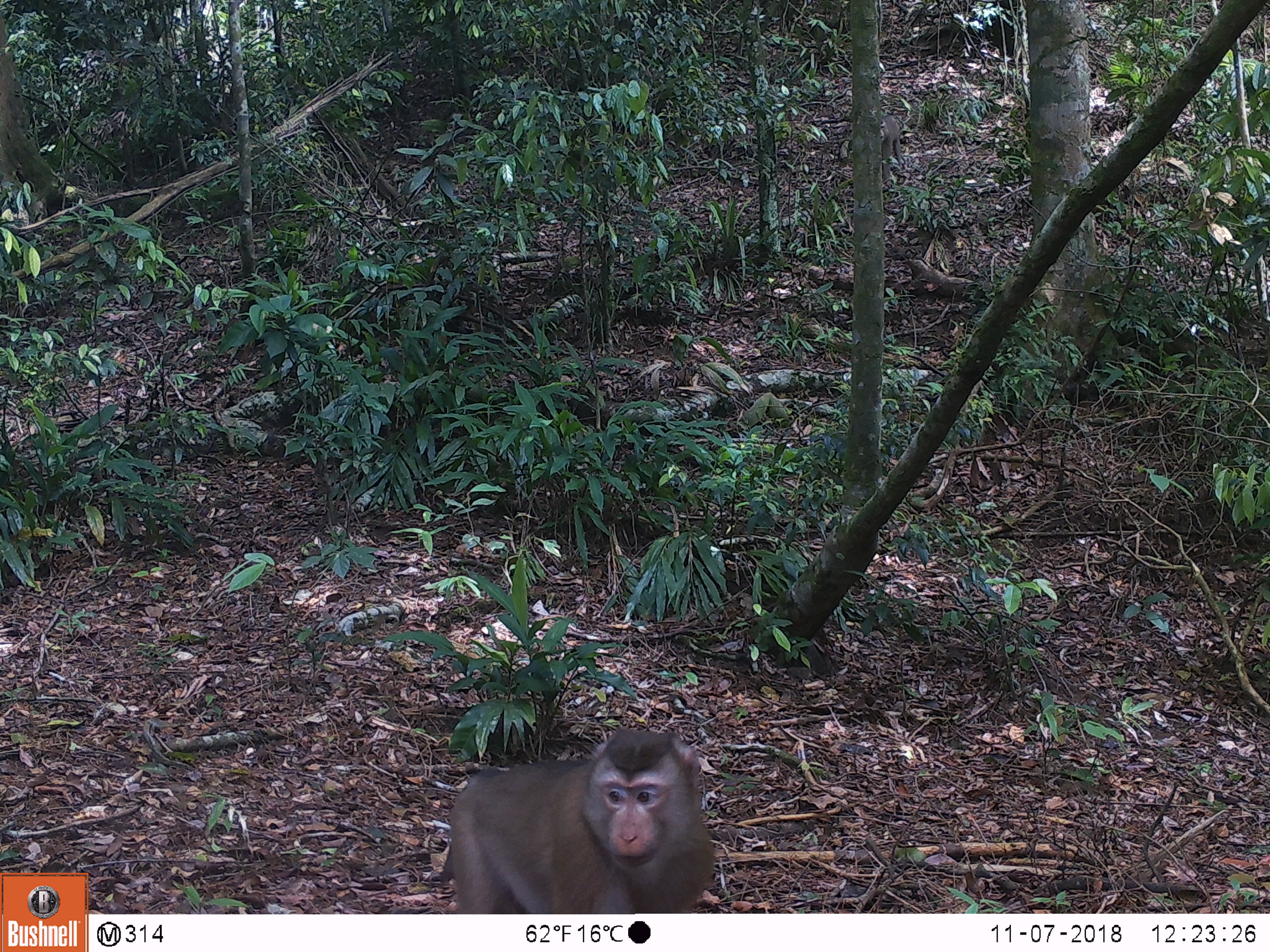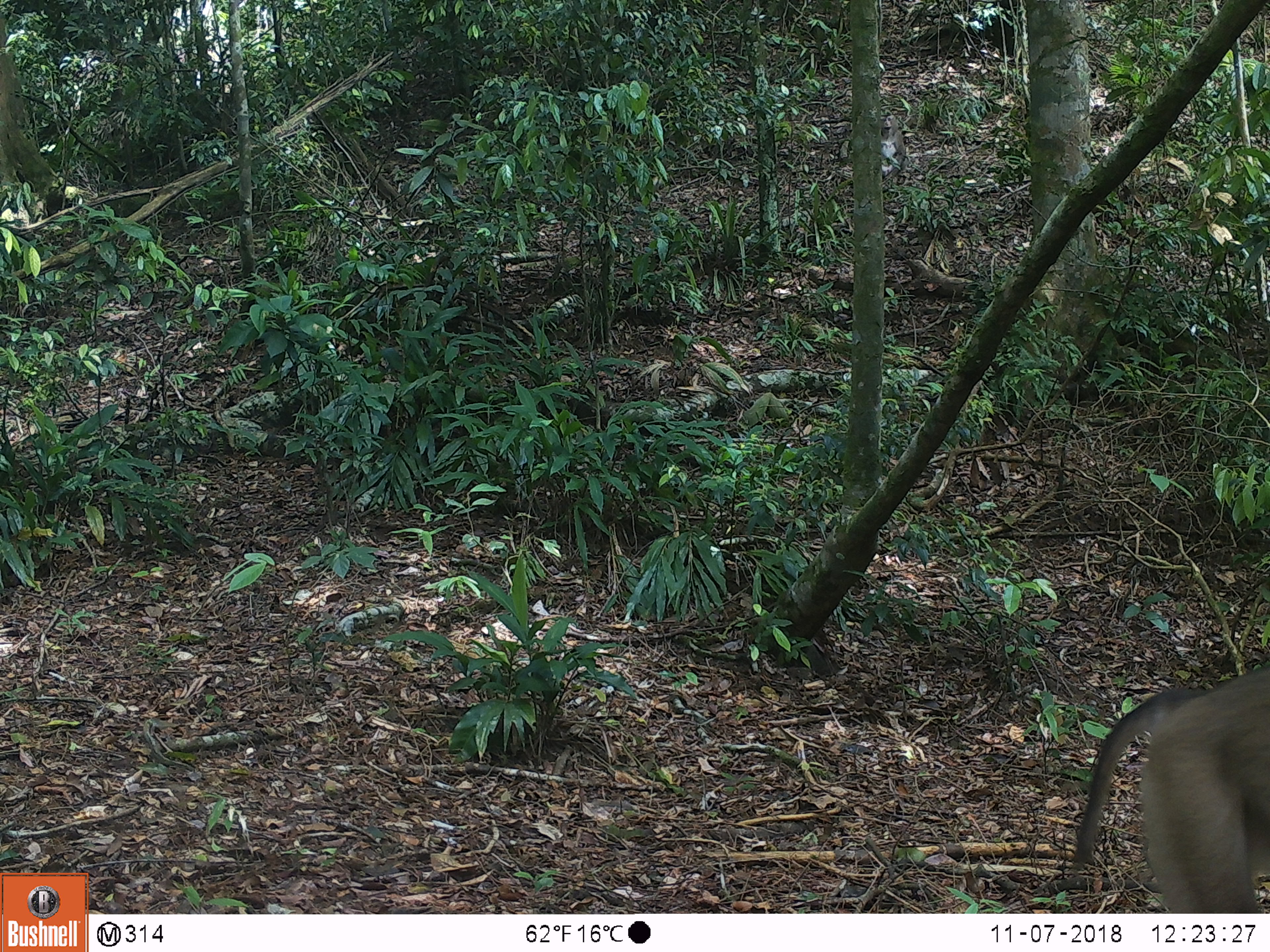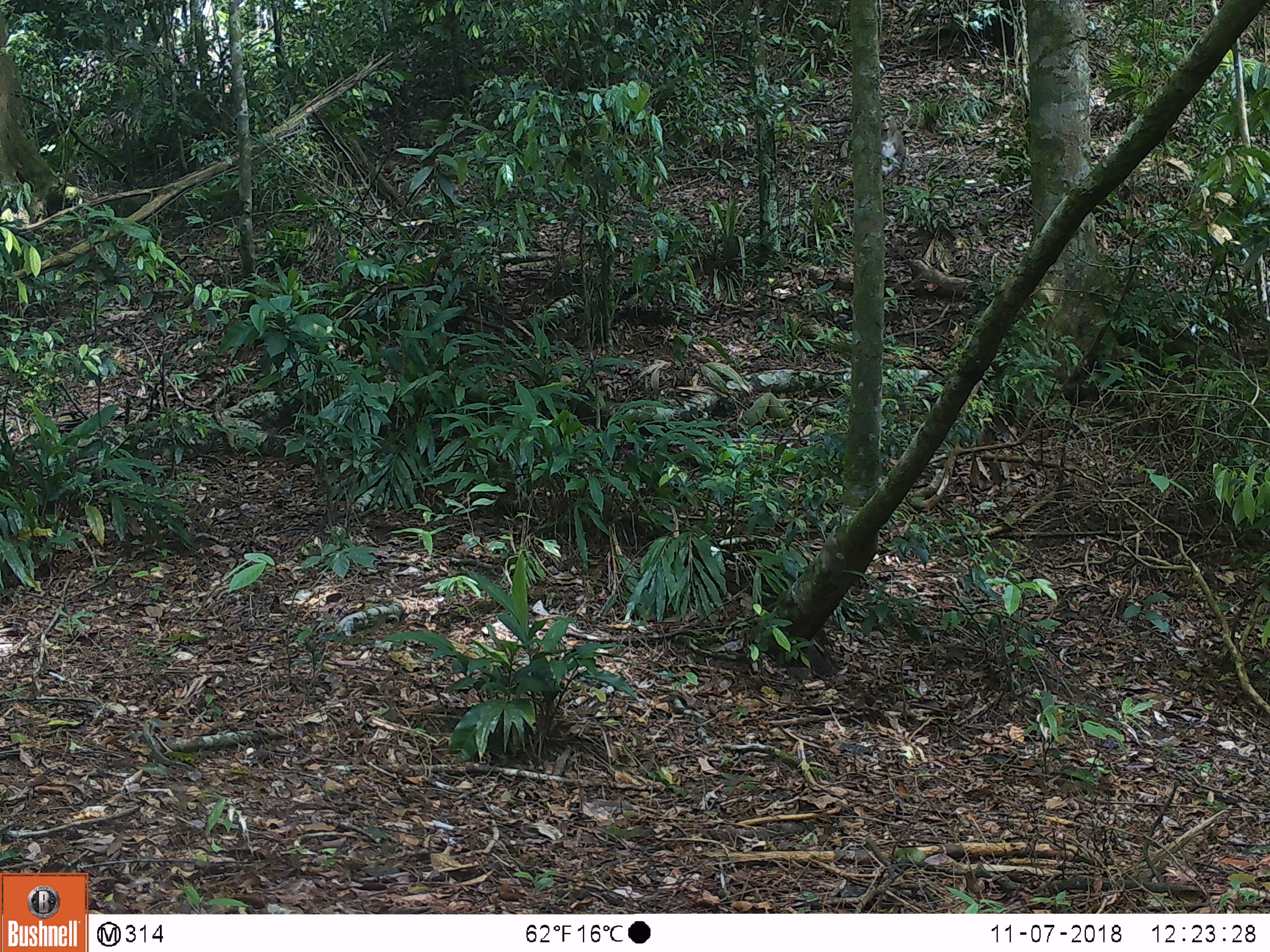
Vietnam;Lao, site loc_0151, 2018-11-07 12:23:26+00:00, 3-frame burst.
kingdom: Animalia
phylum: Chordata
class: Mammalia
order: Primates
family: Cercopithecidae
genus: Macaca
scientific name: Macaca nemestrina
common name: pig-tailed macaque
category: pig tailed macaque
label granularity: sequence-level